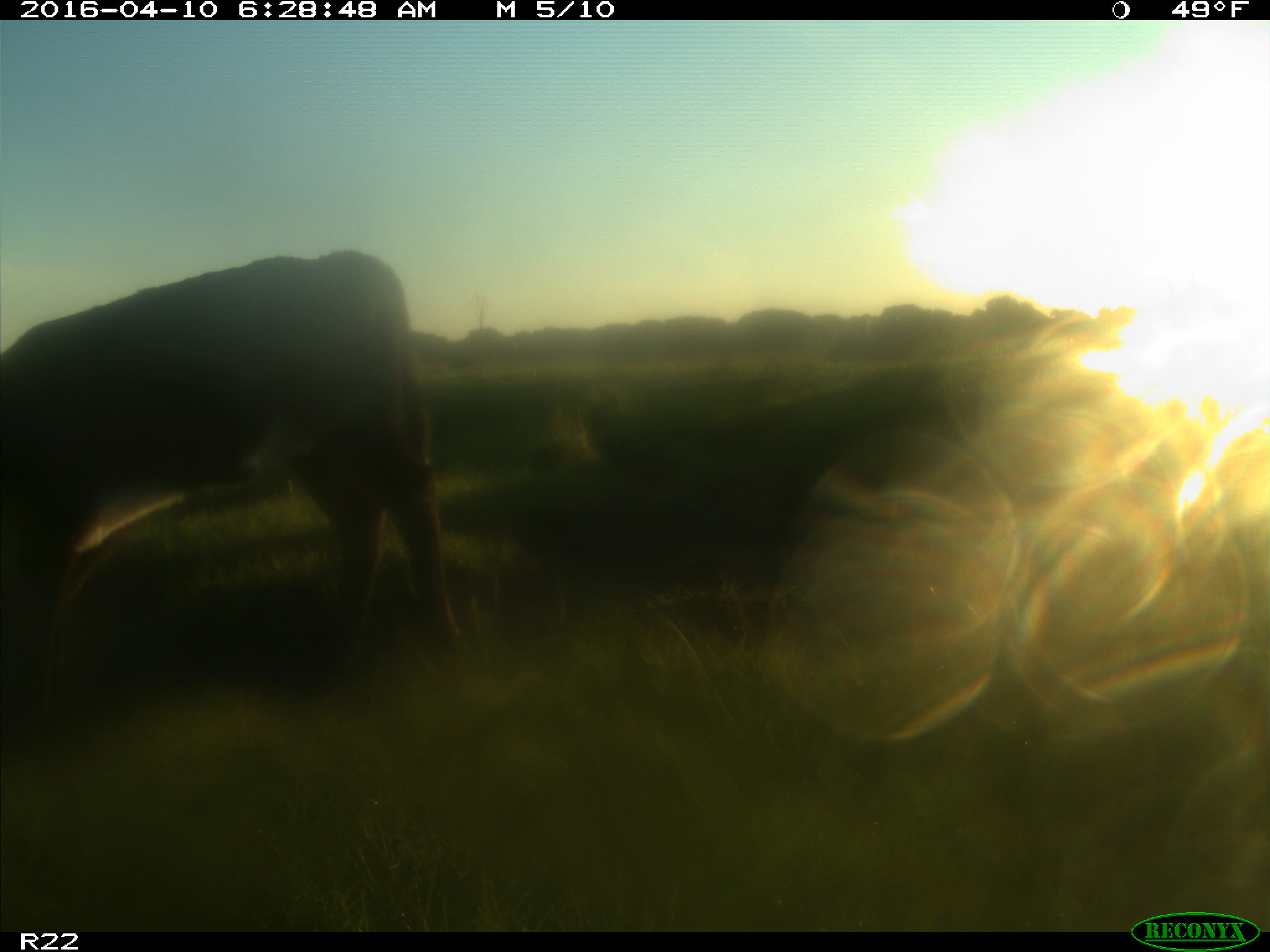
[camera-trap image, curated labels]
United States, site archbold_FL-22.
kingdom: Animalia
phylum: Chordata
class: Mammalia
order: Artiodactyla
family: Bovidae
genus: Bos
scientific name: Bos taurus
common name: domestic cow